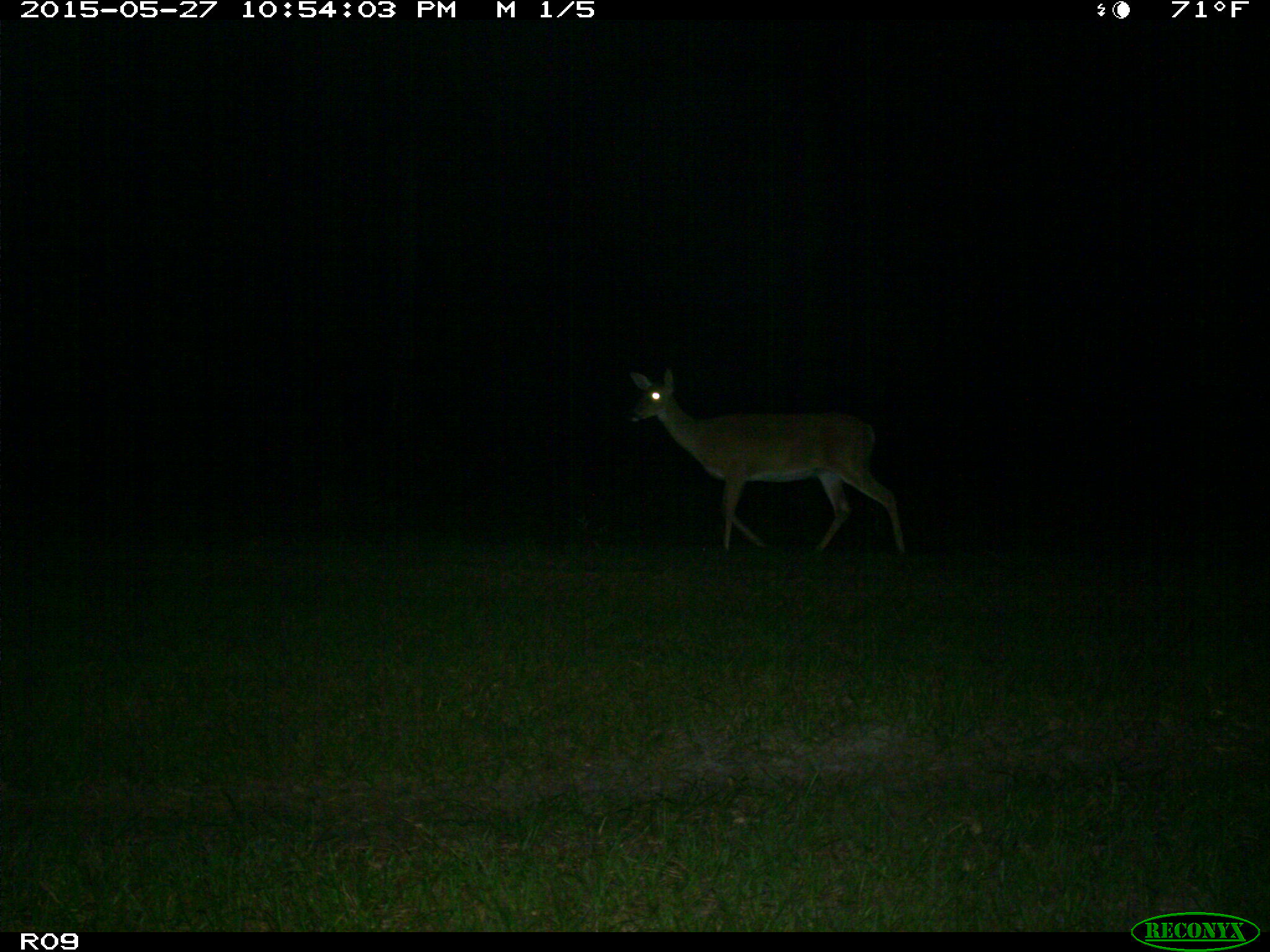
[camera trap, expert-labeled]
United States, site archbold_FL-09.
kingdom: Animalia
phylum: Chordata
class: Mammalia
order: Artiodactyla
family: Cervidae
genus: Odocoileus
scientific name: Odocoileus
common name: deer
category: unidentified deer